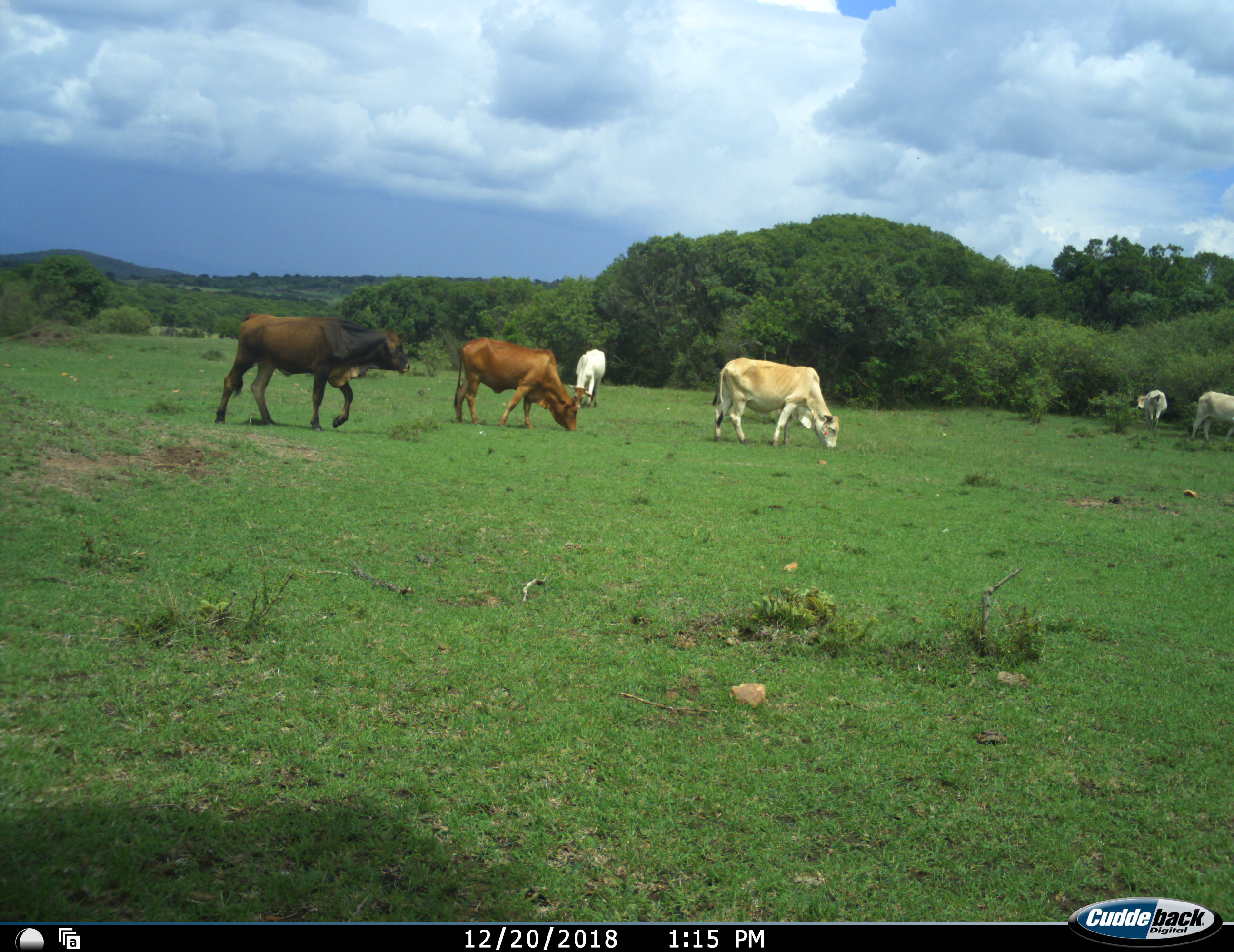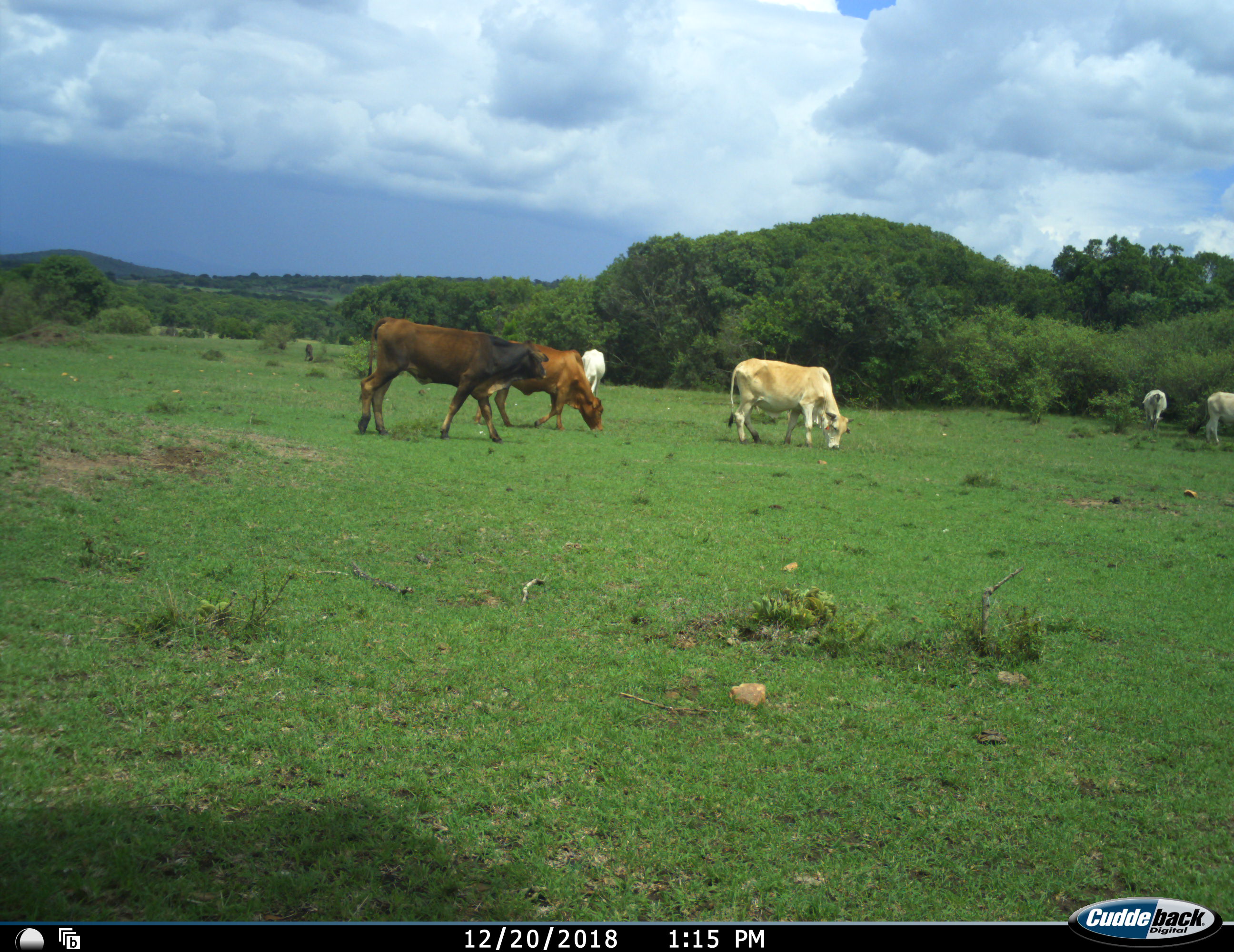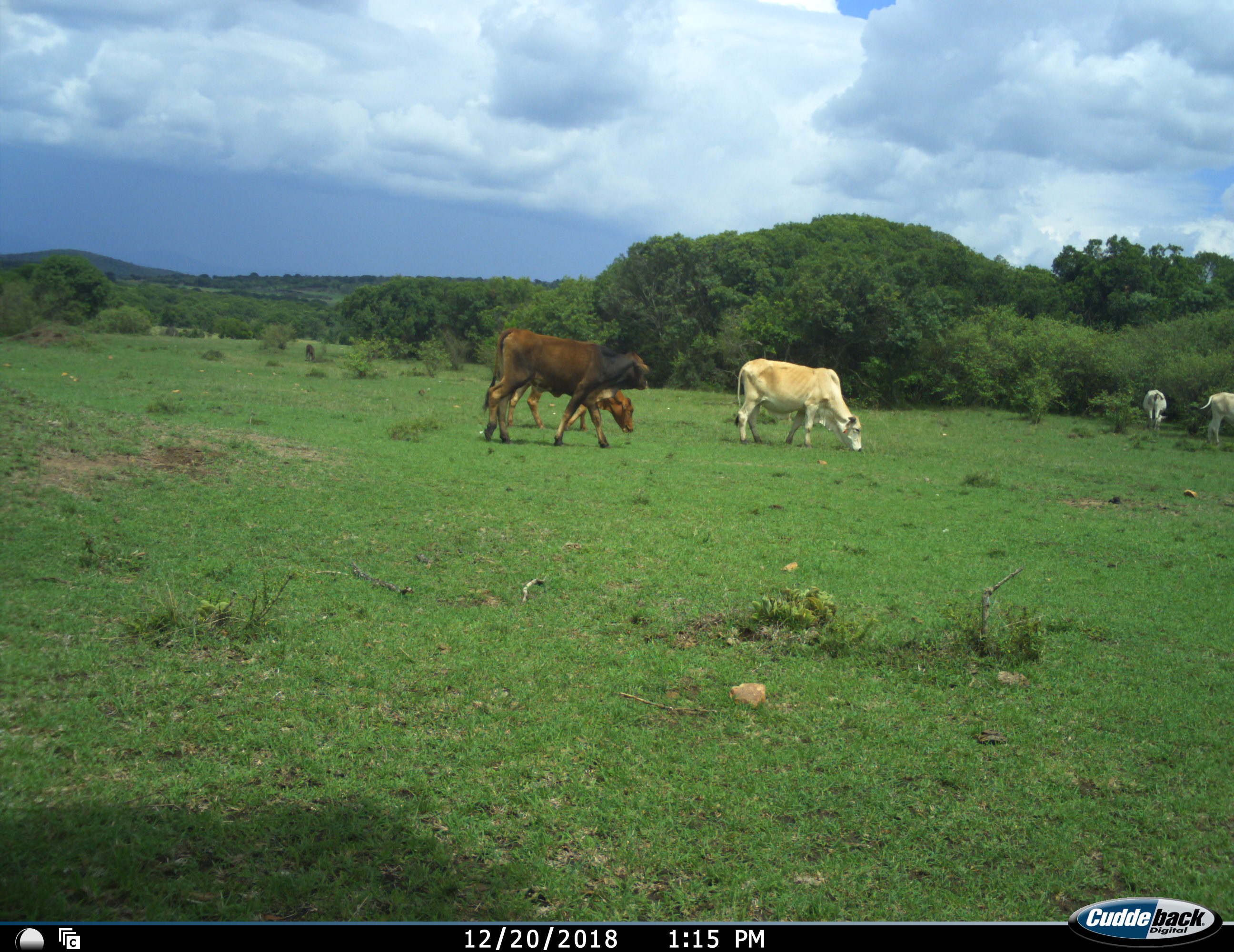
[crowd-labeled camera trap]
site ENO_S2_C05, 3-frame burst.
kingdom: Animalia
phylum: Chordata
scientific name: Vertebrata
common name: domestic animal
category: domesticanimal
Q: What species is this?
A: Domesticanimal (domestic animal) (Vertebrata).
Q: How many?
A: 6.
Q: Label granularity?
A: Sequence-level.